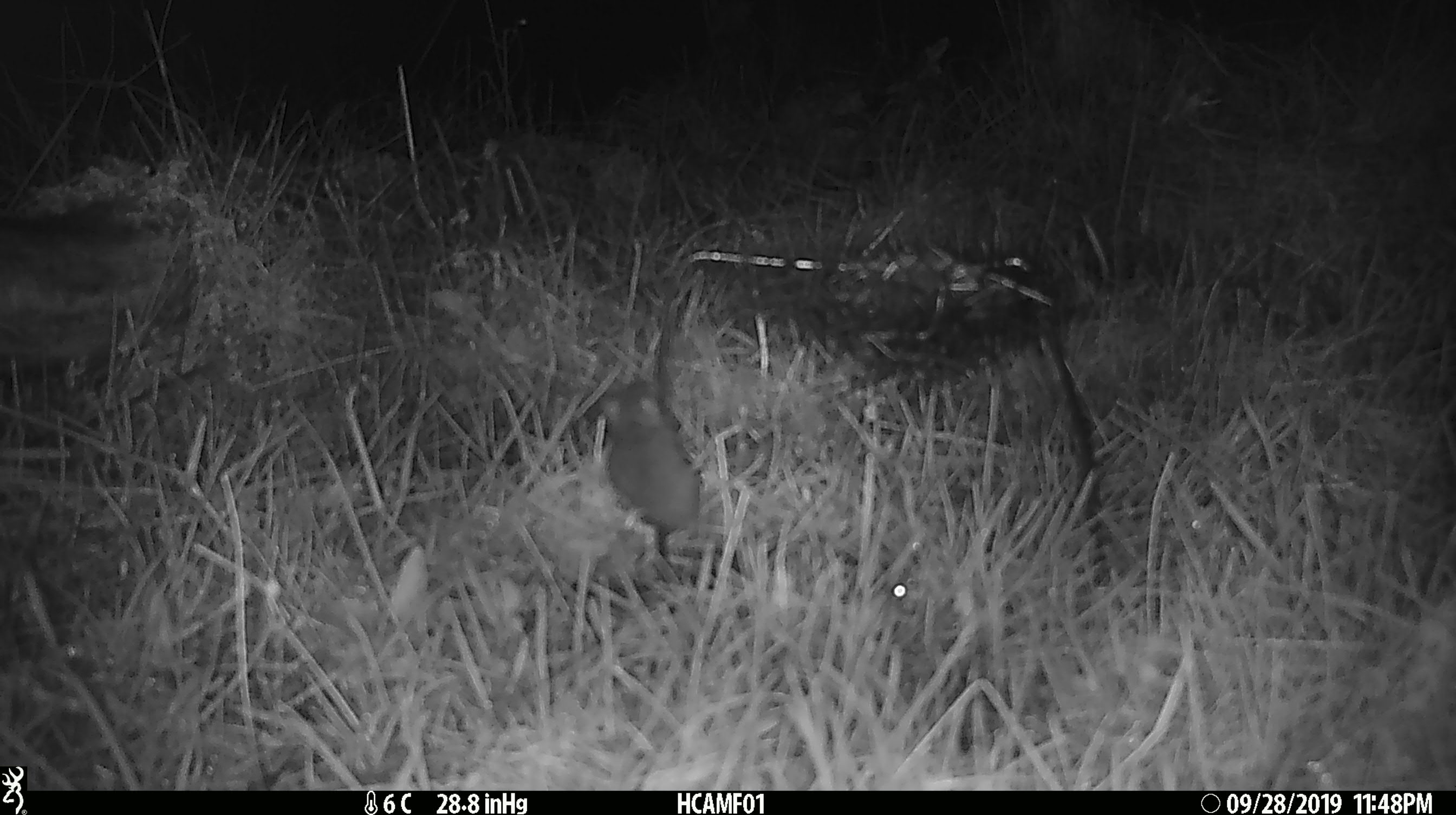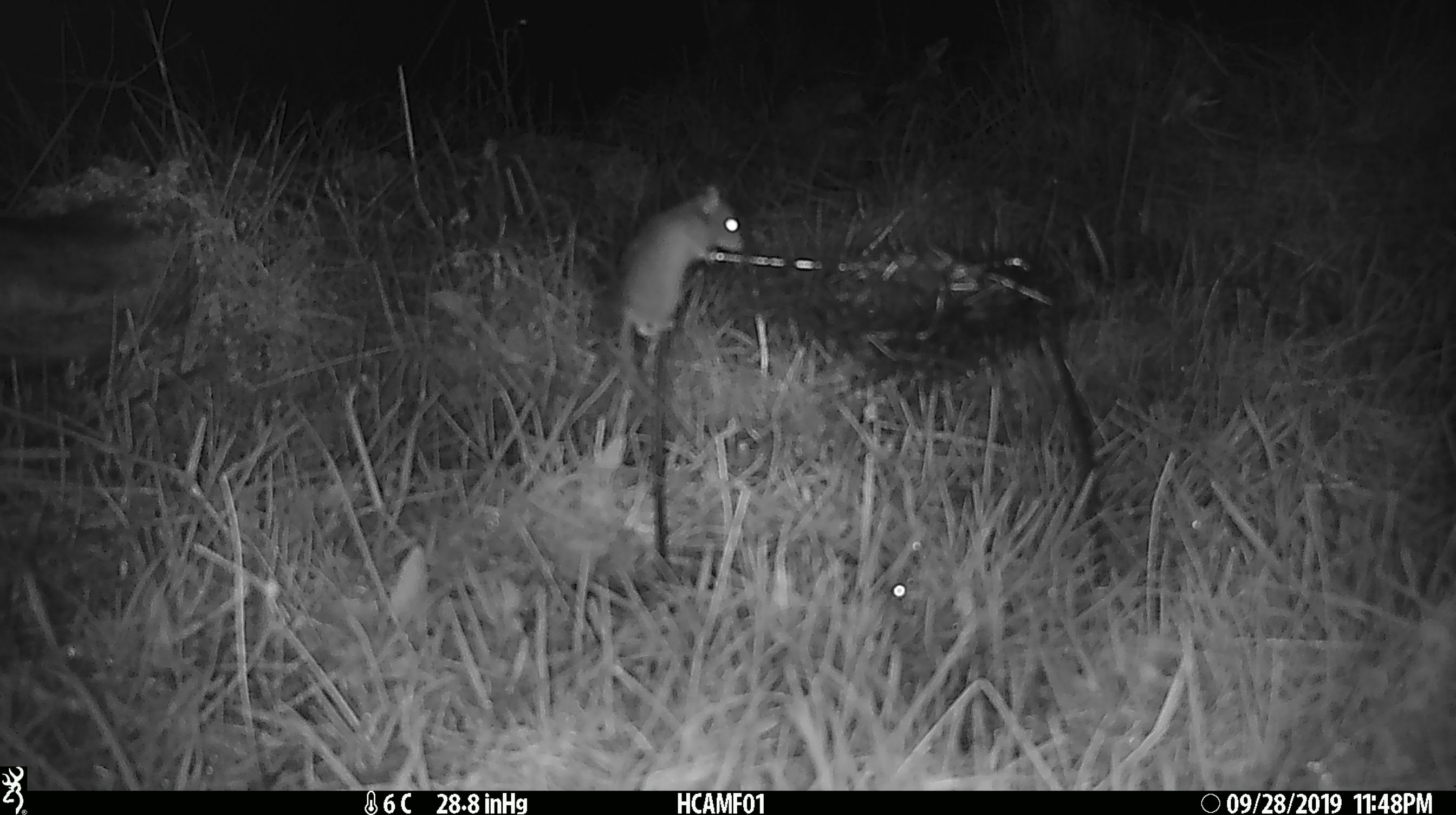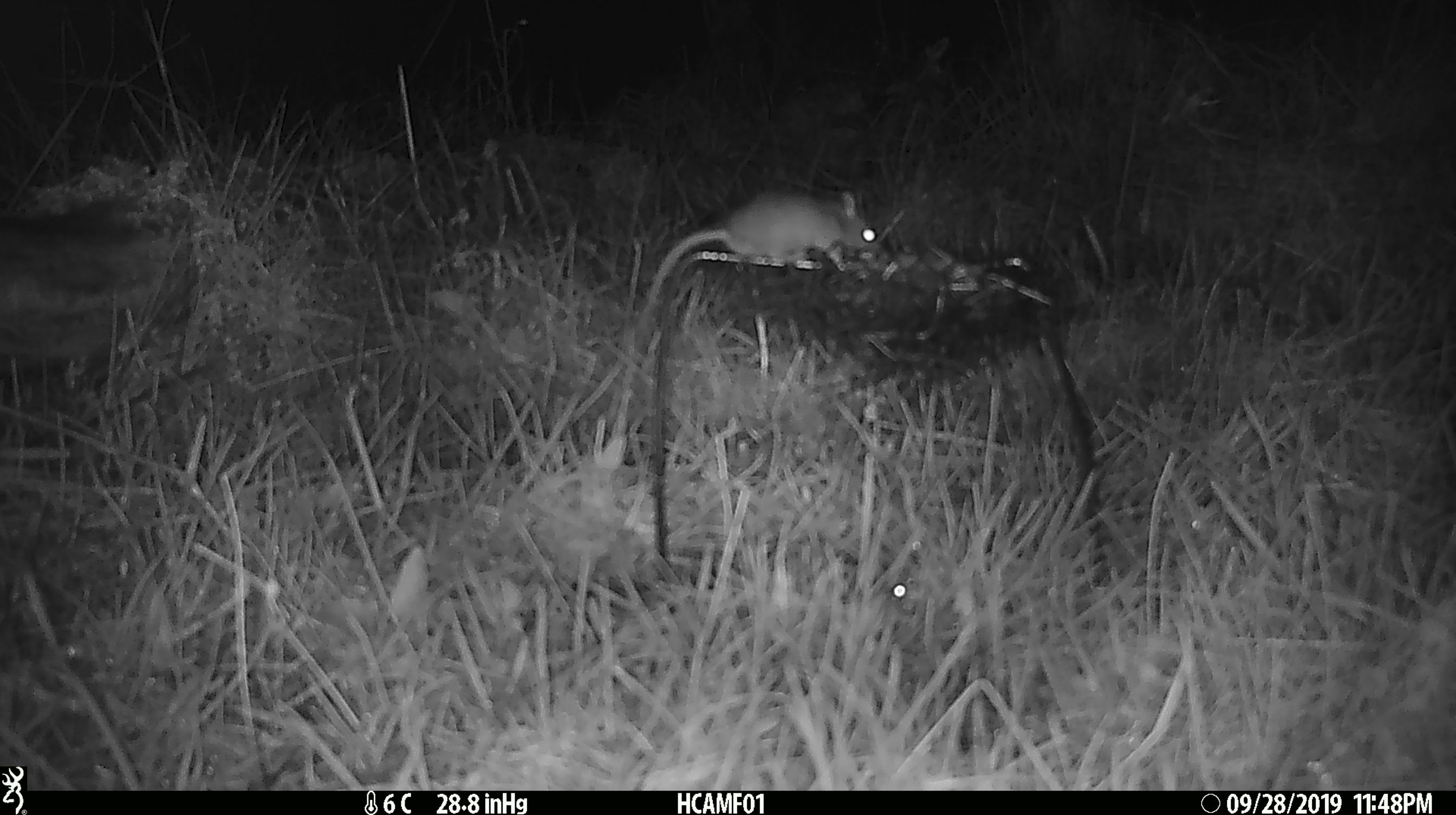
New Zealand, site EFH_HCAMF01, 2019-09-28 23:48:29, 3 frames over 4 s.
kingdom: Animalia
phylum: Chordata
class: Mammalia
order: Rodentia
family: Muridae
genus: Mus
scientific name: Mus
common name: mouse